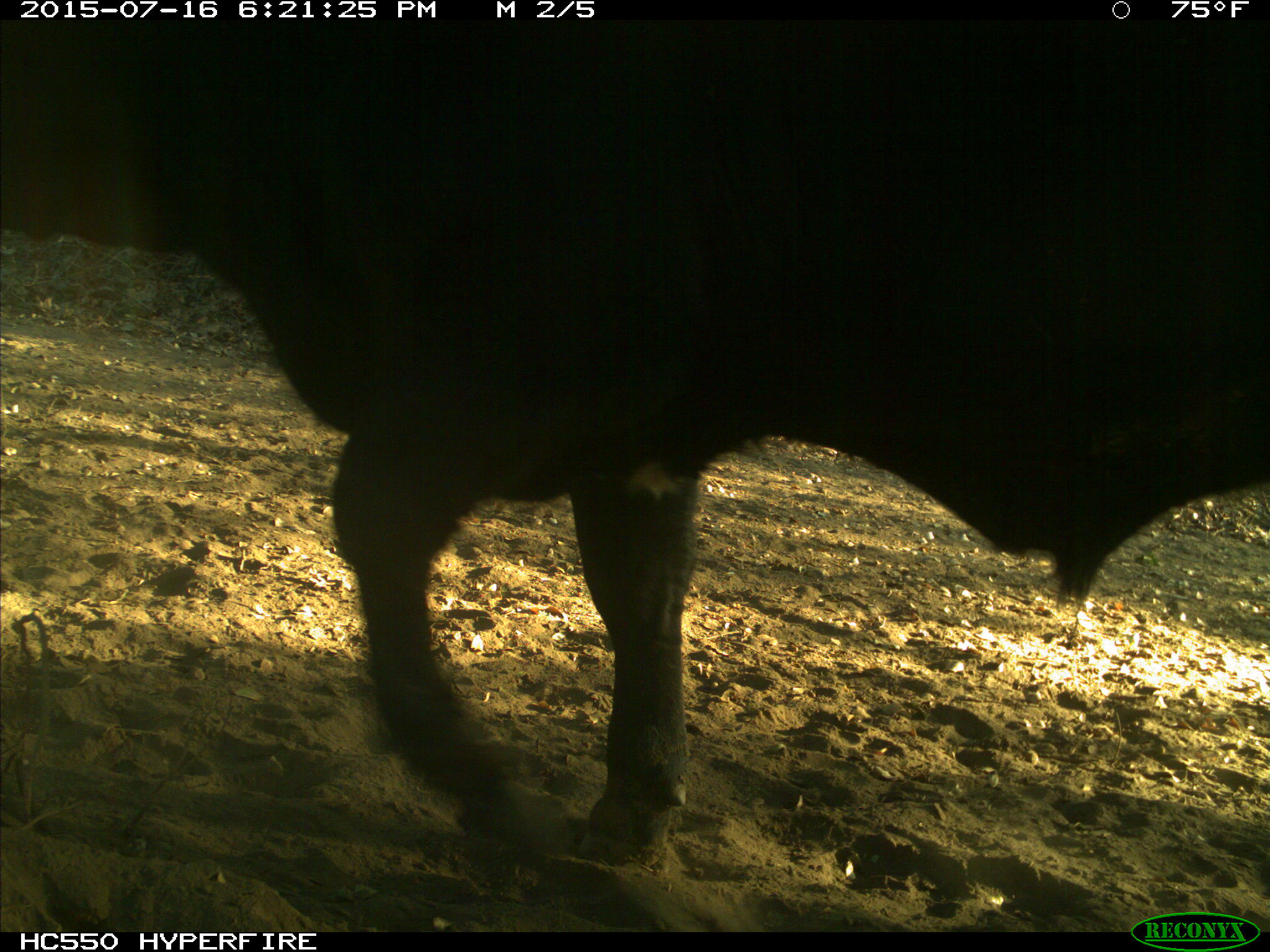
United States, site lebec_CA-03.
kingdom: Animalia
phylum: Chordata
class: Mammalia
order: Artiodactyla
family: Bovidae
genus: Bos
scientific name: Bos taurus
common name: domestic cow